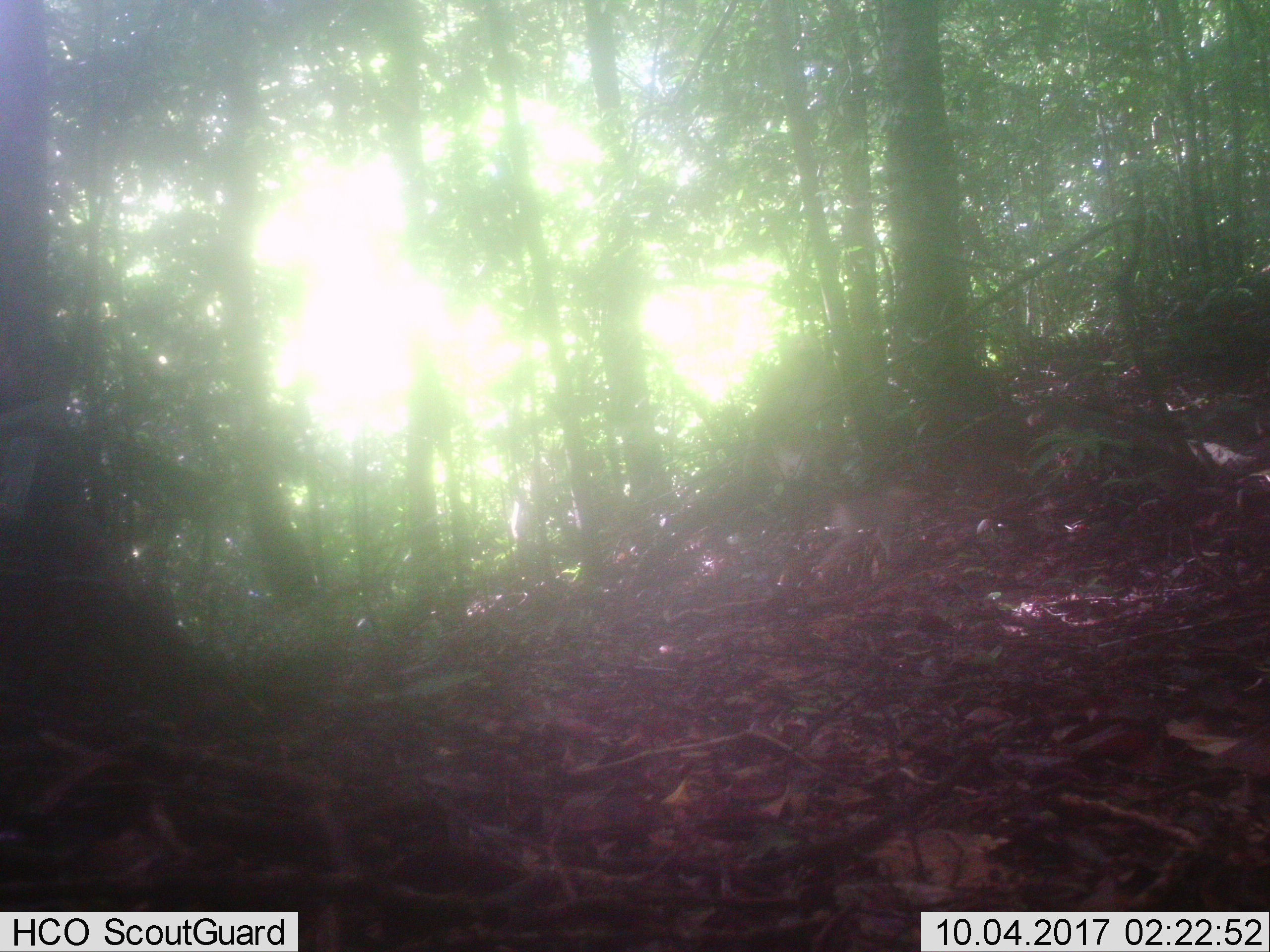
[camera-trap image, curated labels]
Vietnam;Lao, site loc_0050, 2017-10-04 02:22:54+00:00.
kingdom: Animalia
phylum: Chordata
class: Mammalia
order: Primates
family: Cercopithecidae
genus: Macaca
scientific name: Macaca nemestrina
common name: pig-tailed macaque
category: pig tailed macaque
Pig tailed macaque (pig-tailed macaque) (Macaca nemestrina). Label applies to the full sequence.